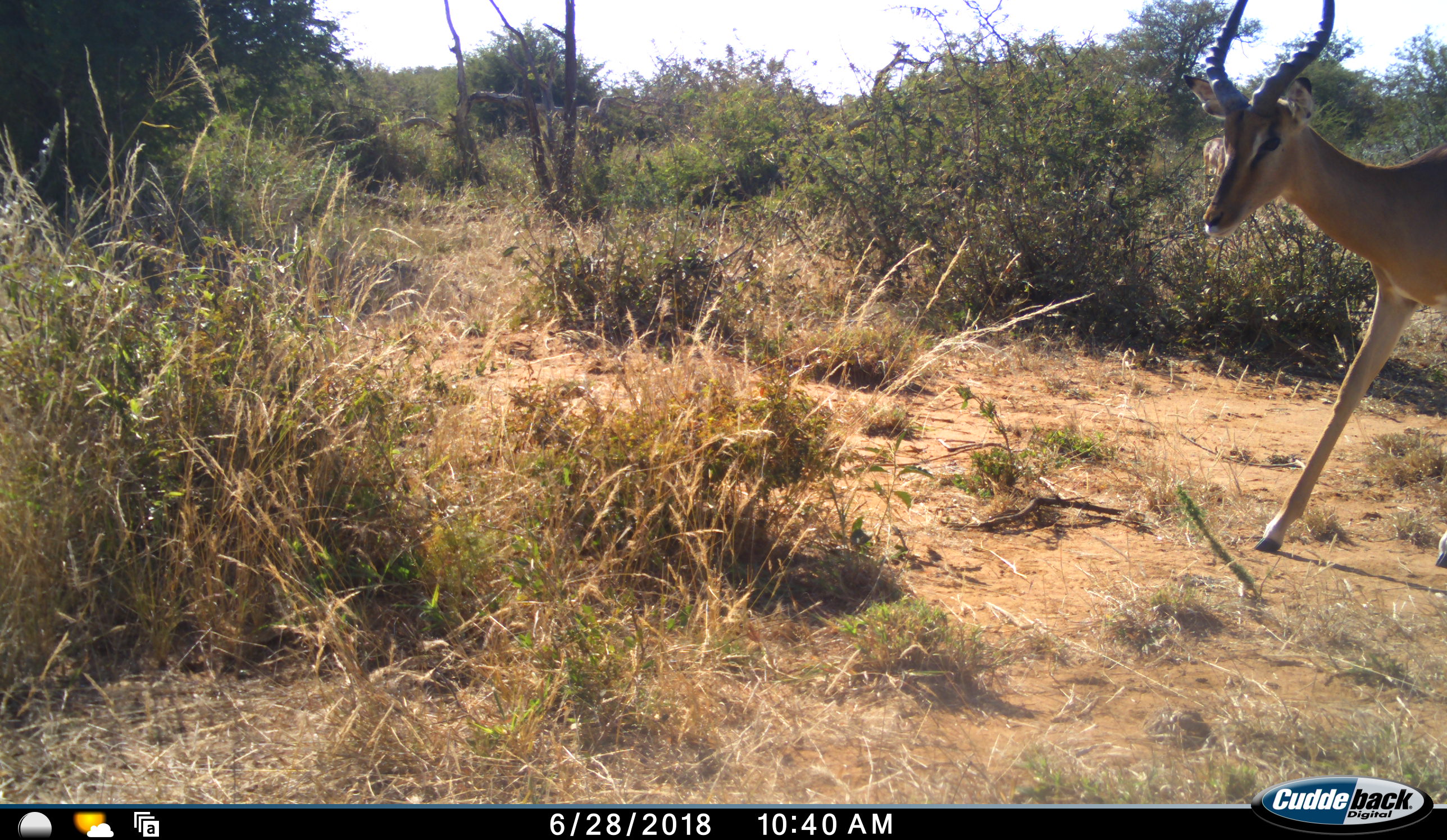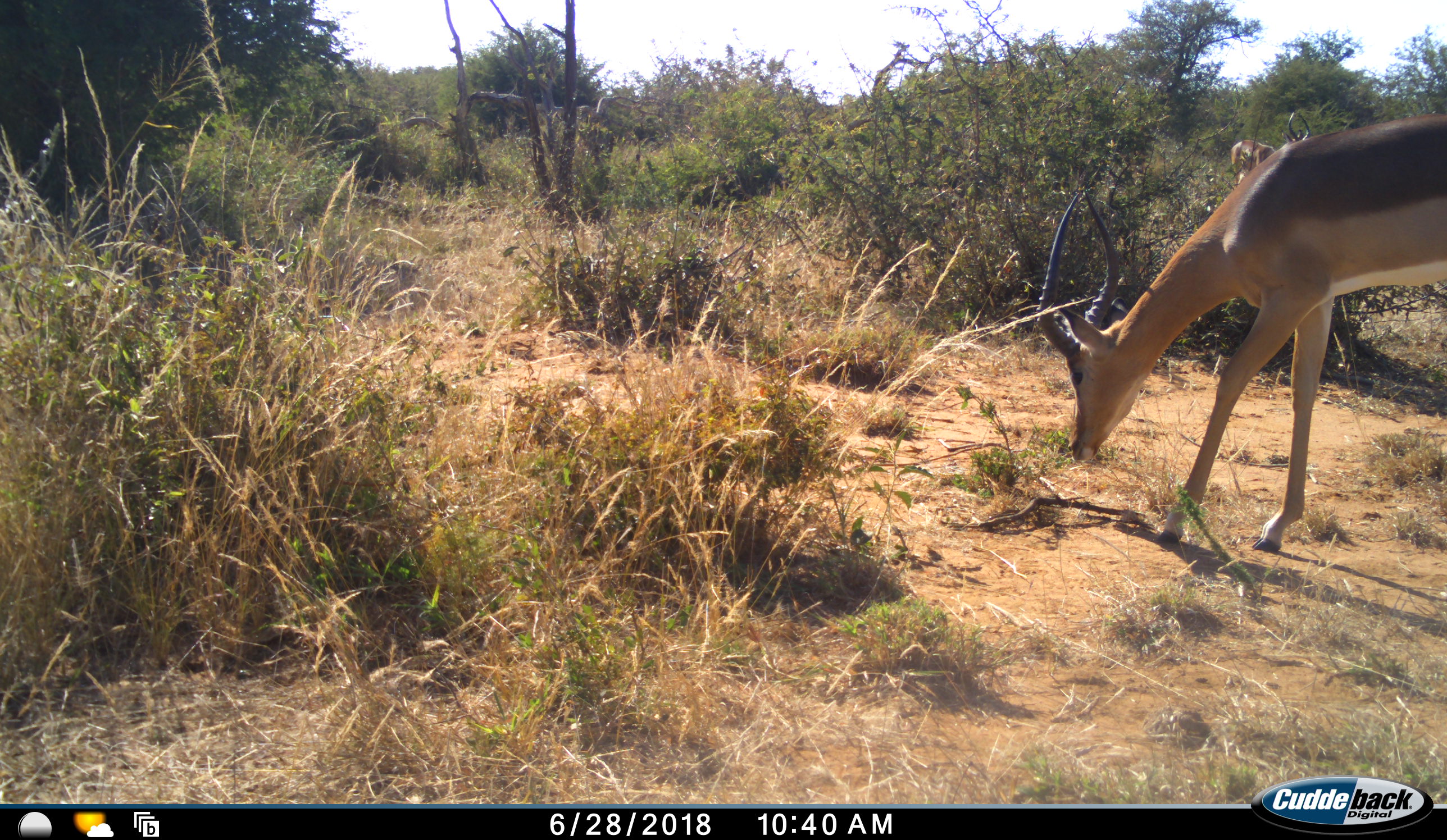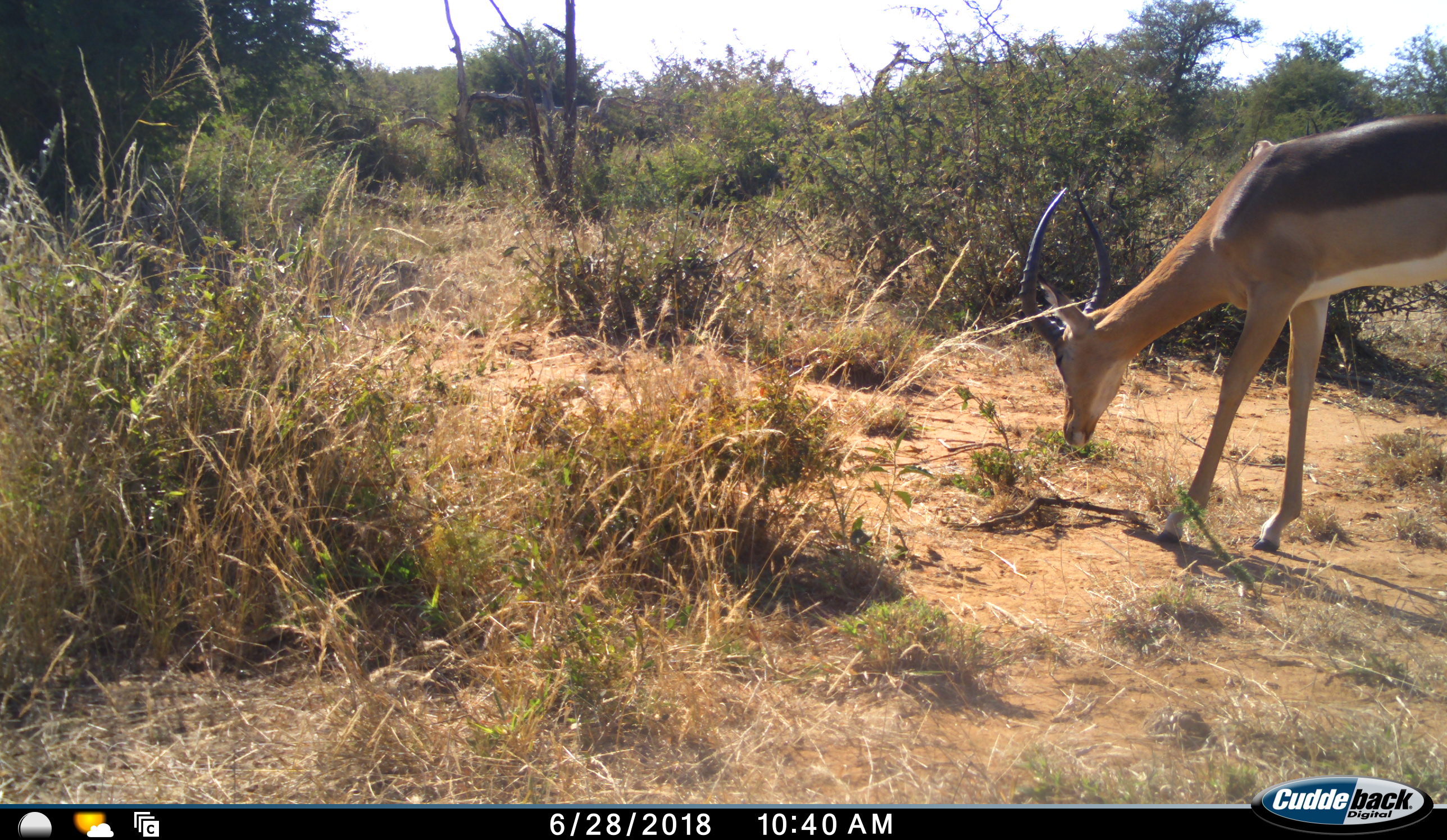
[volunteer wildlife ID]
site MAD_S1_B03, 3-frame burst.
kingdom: Animalia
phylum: Chordata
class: Mammalia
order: Artiodactyla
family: Bovidae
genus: Aepyceros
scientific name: Aepyceros melampus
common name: impala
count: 1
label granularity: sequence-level